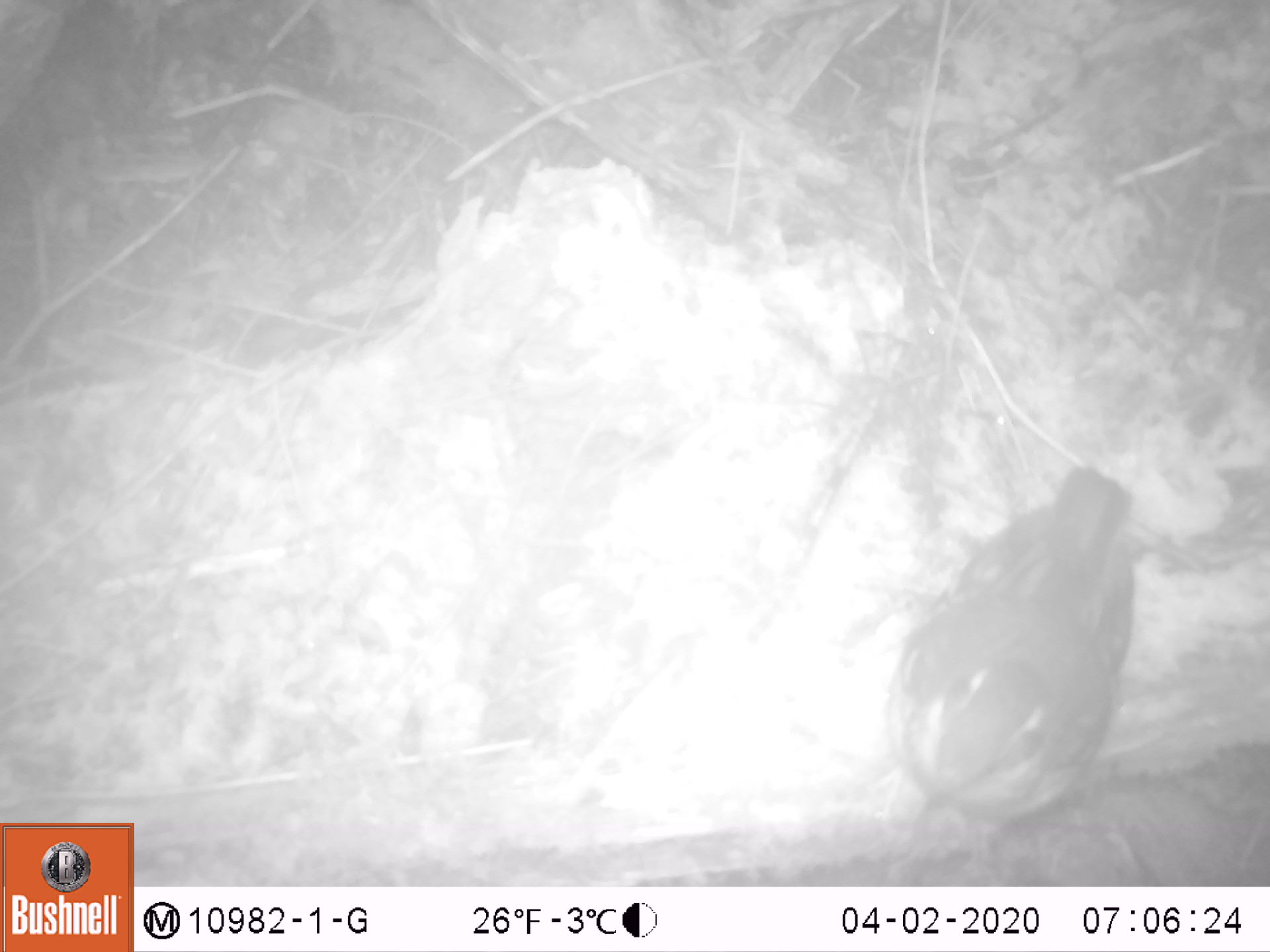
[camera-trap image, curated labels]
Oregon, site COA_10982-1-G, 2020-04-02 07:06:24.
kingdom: Animalia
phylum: Chordata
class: Aves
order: Passeriformes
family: Turdidae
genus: Ixoreus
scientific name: Ixoreus naevius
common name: varied thrush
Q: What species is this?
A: Varied thrush (Ixoreus naevius).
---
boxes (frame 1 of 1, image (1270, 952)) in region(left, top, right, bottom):
varied thrush: region(880, 469, 1141, 854)